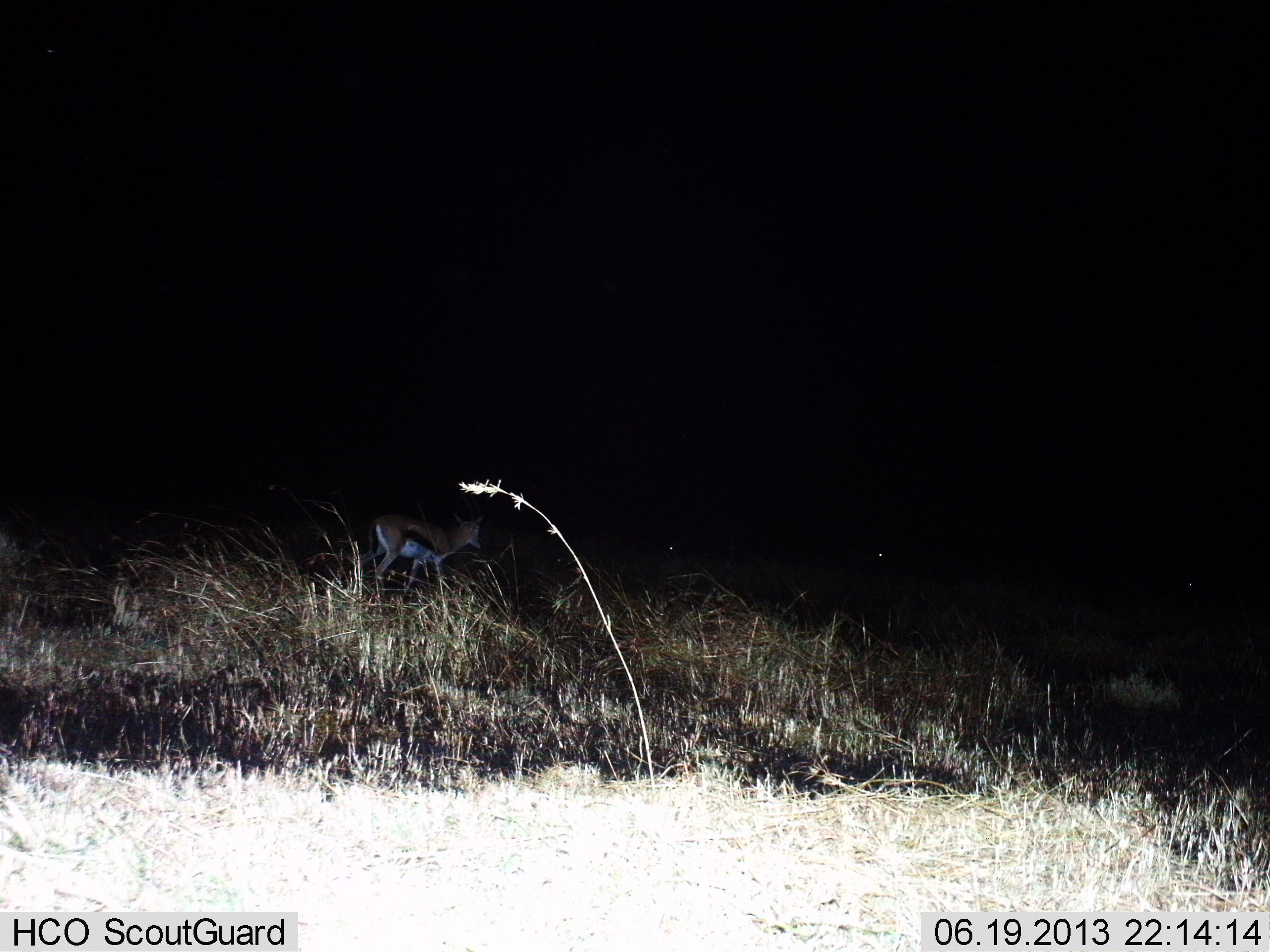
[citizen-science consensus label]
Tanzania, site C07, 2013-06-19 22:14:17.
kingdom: Animalia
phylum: Chordata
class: Mammalia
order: Artiodactyla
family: Bovidae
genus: Eudorcas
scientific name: Eudorcas thomsonii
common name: thomson's gazelle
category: gazellethomsons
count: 1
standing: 40%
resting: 0%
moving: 60%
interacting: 0%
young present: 0%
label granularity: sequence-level